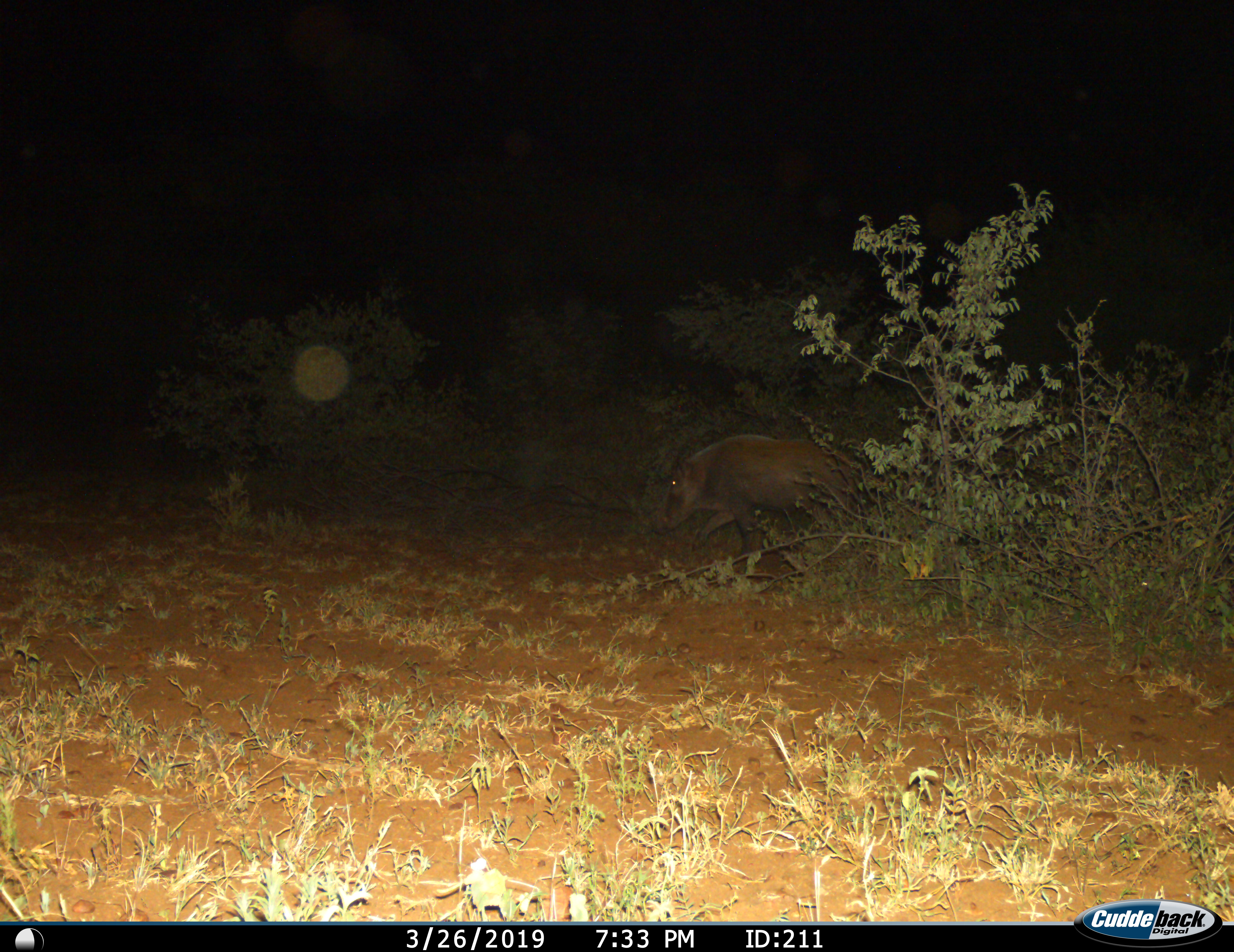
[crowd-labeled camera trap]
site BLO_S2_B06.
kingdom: Animalia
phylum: Chordata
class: Mammalia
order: Artiodactyla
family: Suidae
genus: Potamochoerus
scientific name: Potamochoerus larvatus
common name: bushpig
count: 1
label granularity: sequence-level